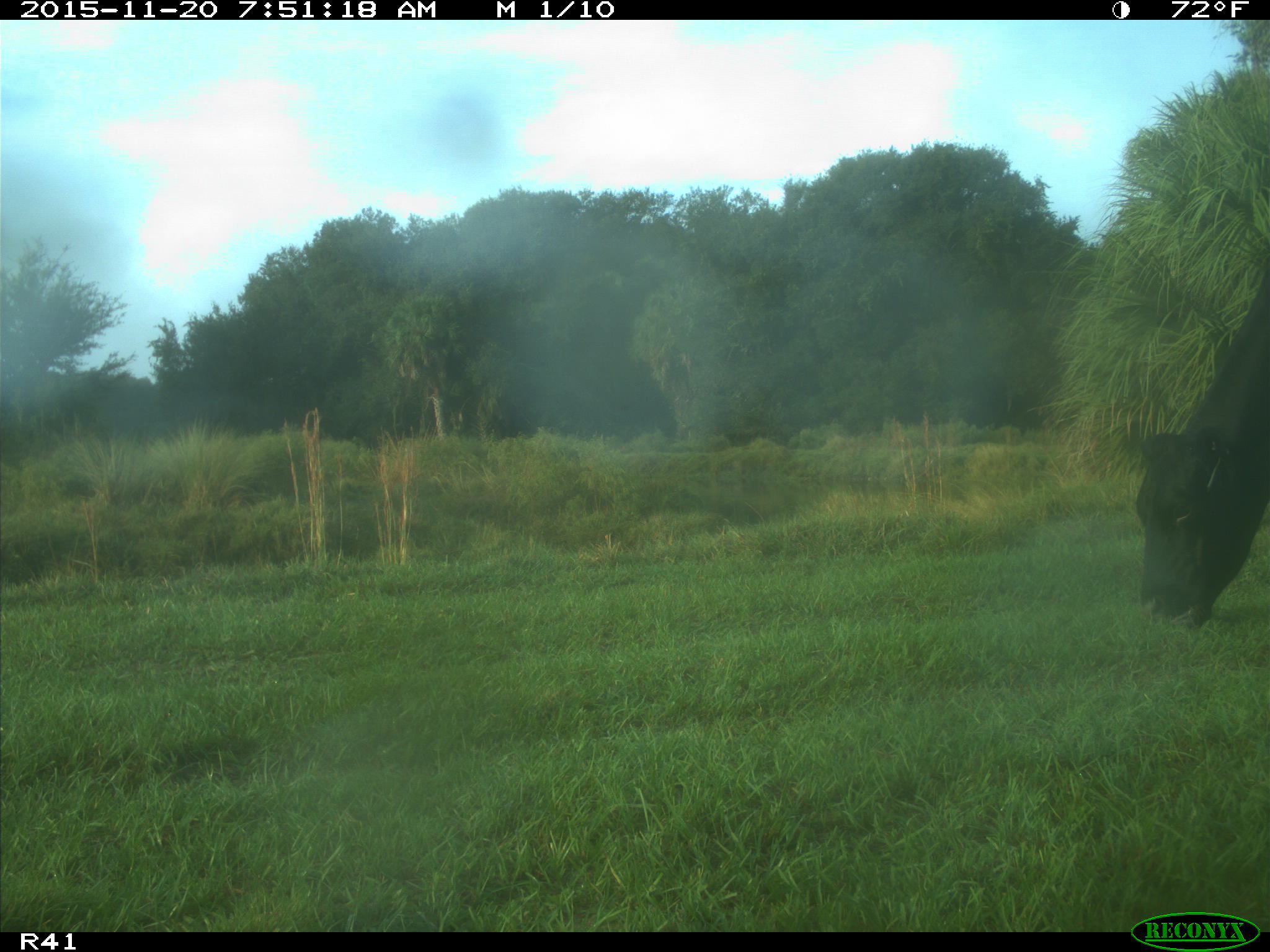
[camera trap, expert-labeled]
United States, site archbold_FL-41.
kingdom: Animalia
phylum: Chordata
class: Mammalia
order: Artiodactyla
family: Bovidae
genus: Bos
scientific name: Bos taurus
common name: domestic cow